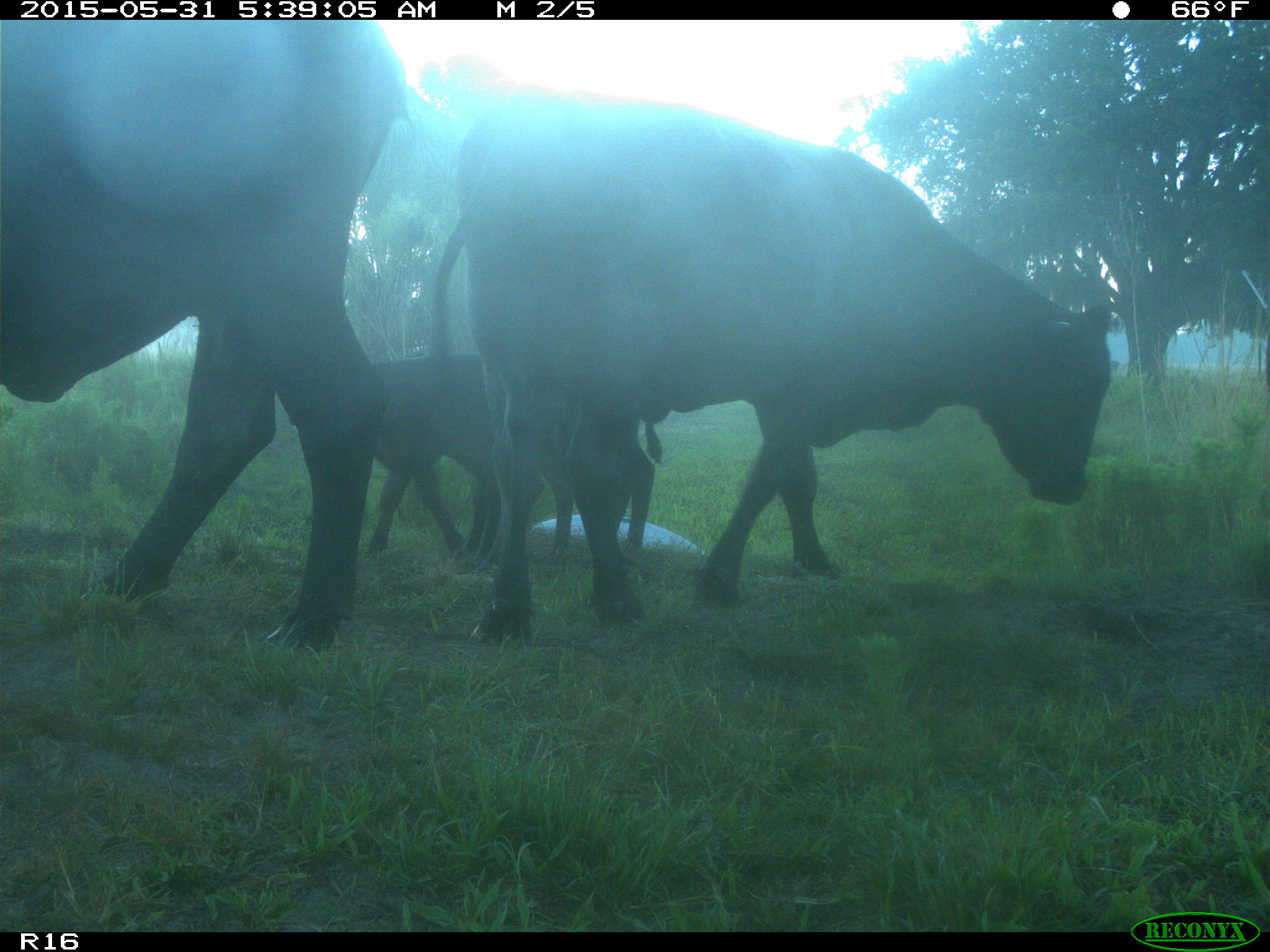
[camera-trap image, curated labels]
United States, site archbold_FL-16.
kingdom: Animalia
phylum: Chordata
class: Mammalia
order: Artiodactyla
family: Bovidae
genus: Bos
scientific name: Bos taurus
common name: domestic cow